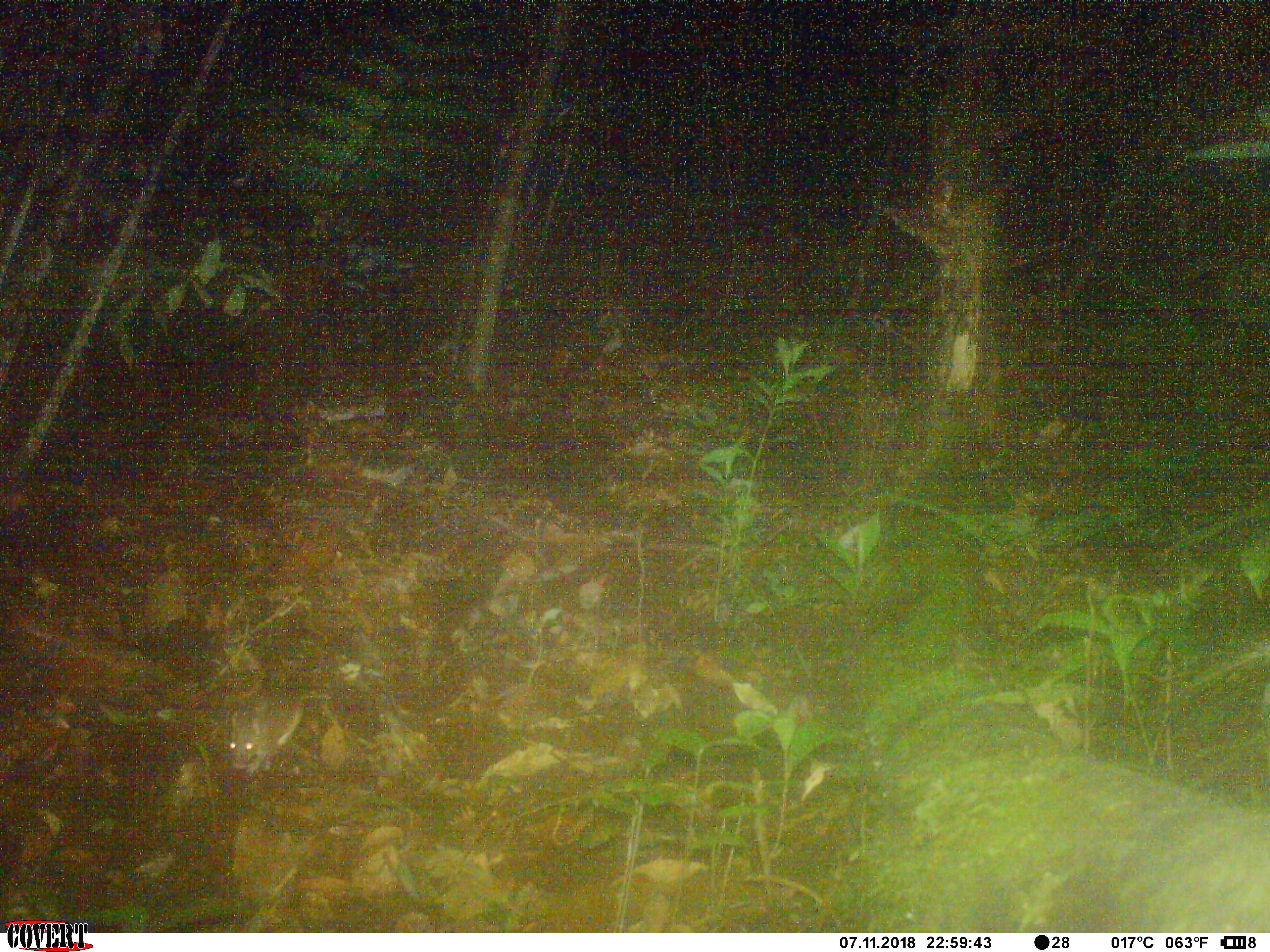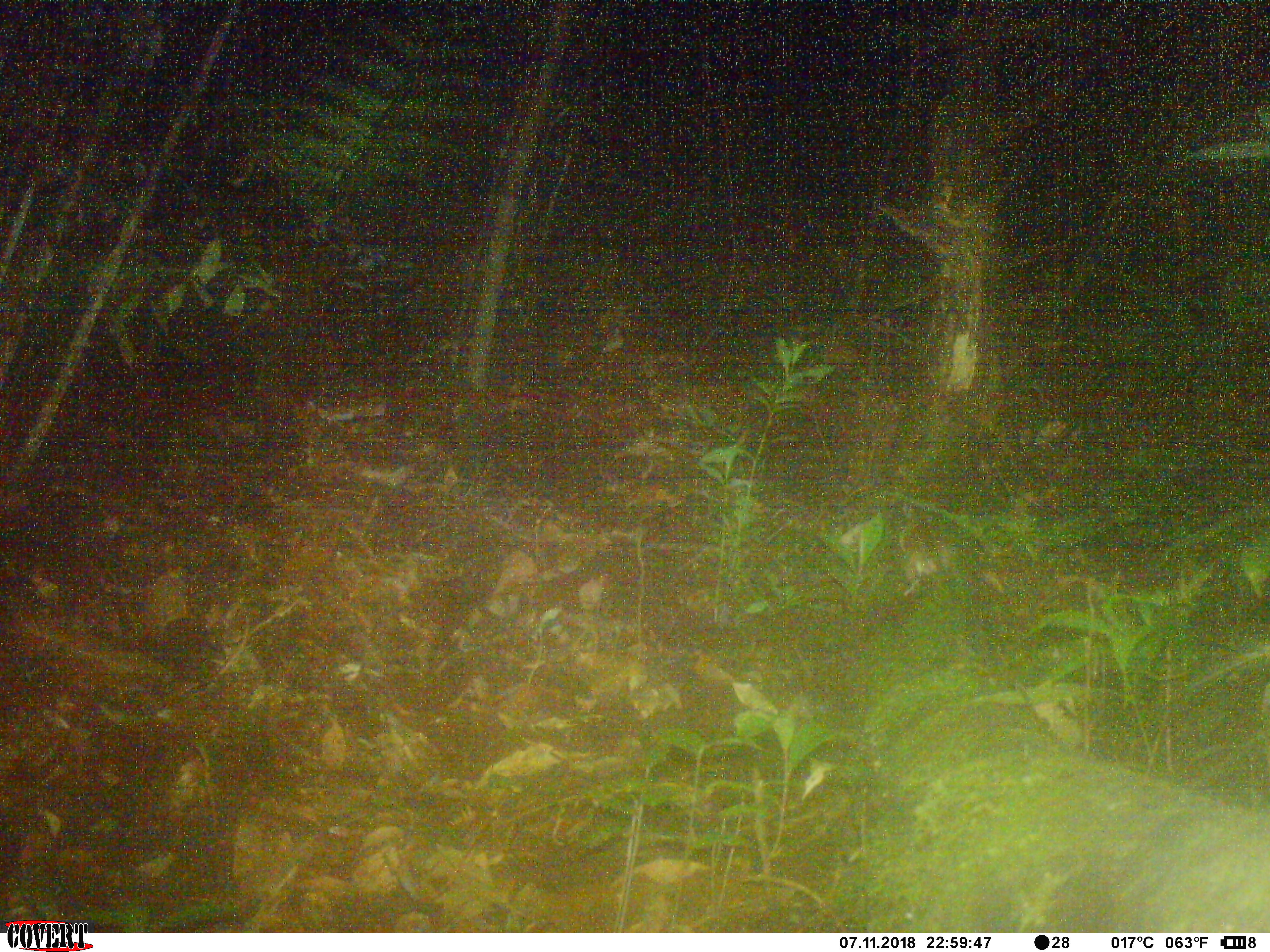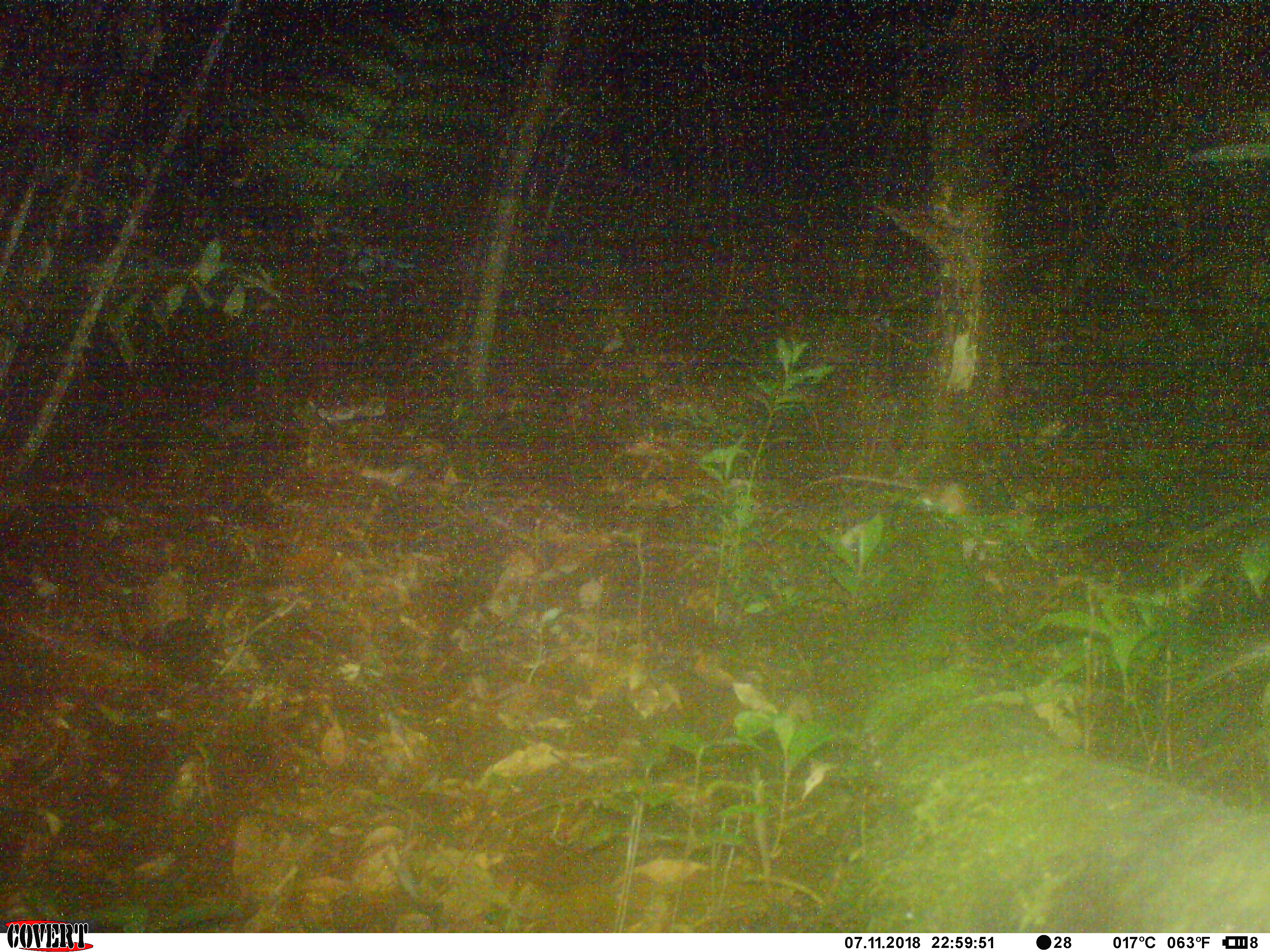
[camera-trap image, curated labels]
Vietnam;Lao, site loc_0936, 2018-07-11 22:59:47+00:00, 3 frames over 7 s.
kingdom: Animalia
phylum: Chordata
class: Mammalia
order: Rodentia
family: Muridae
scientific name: Muridae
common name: old-world mice and rats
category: unidentified murid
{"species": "unidentified murid (old-world mice and rats) (Muridae)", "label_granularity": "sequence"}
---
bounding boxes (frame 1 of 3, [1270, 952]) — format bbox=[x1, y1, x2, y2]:
unidentified murid: bbox=[227, 691, 331, 775]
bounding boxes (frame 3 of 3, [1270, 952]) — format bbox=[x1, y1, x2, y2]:
unidentified murid: bbox=[788, 473, 973, 526]